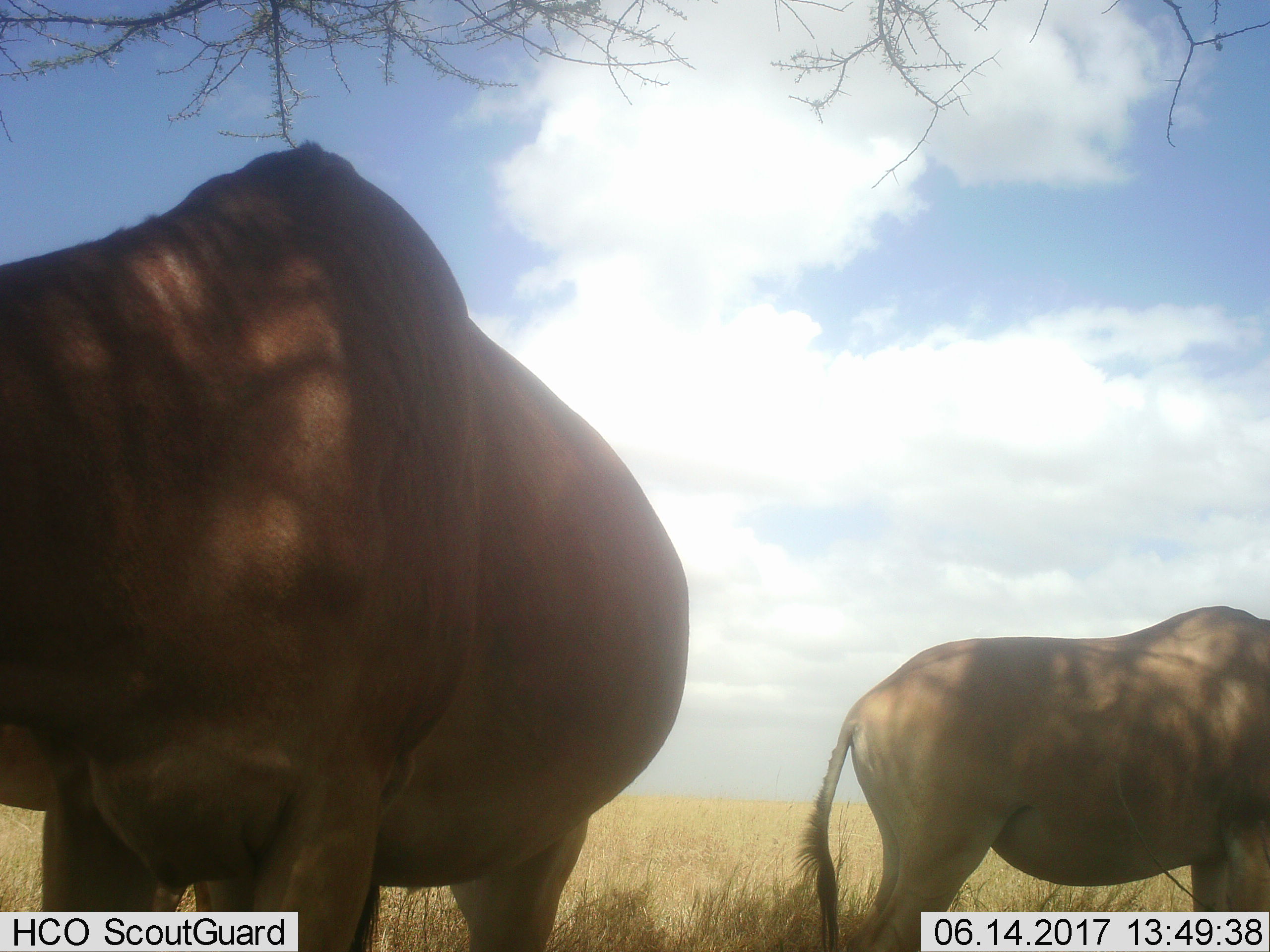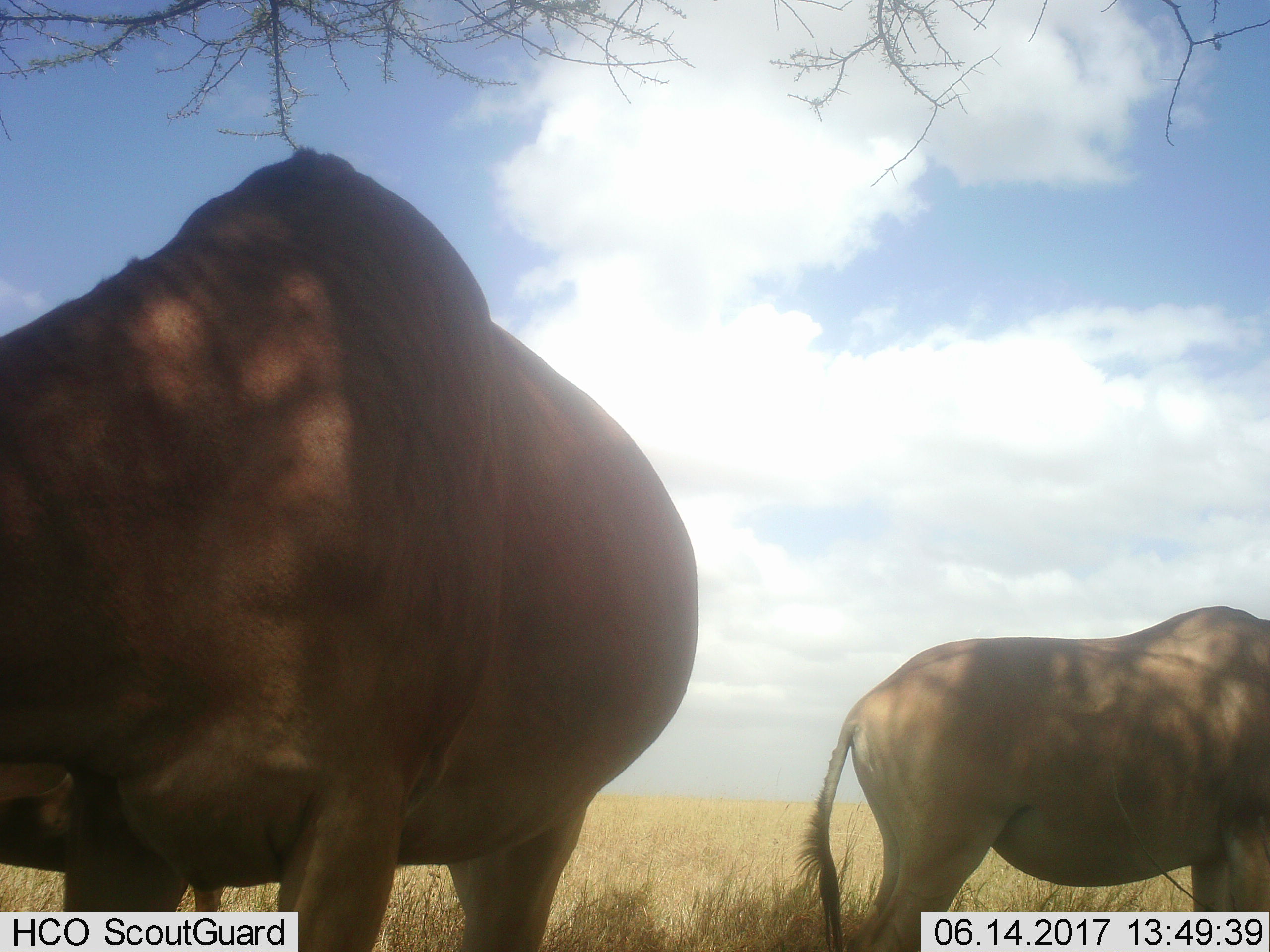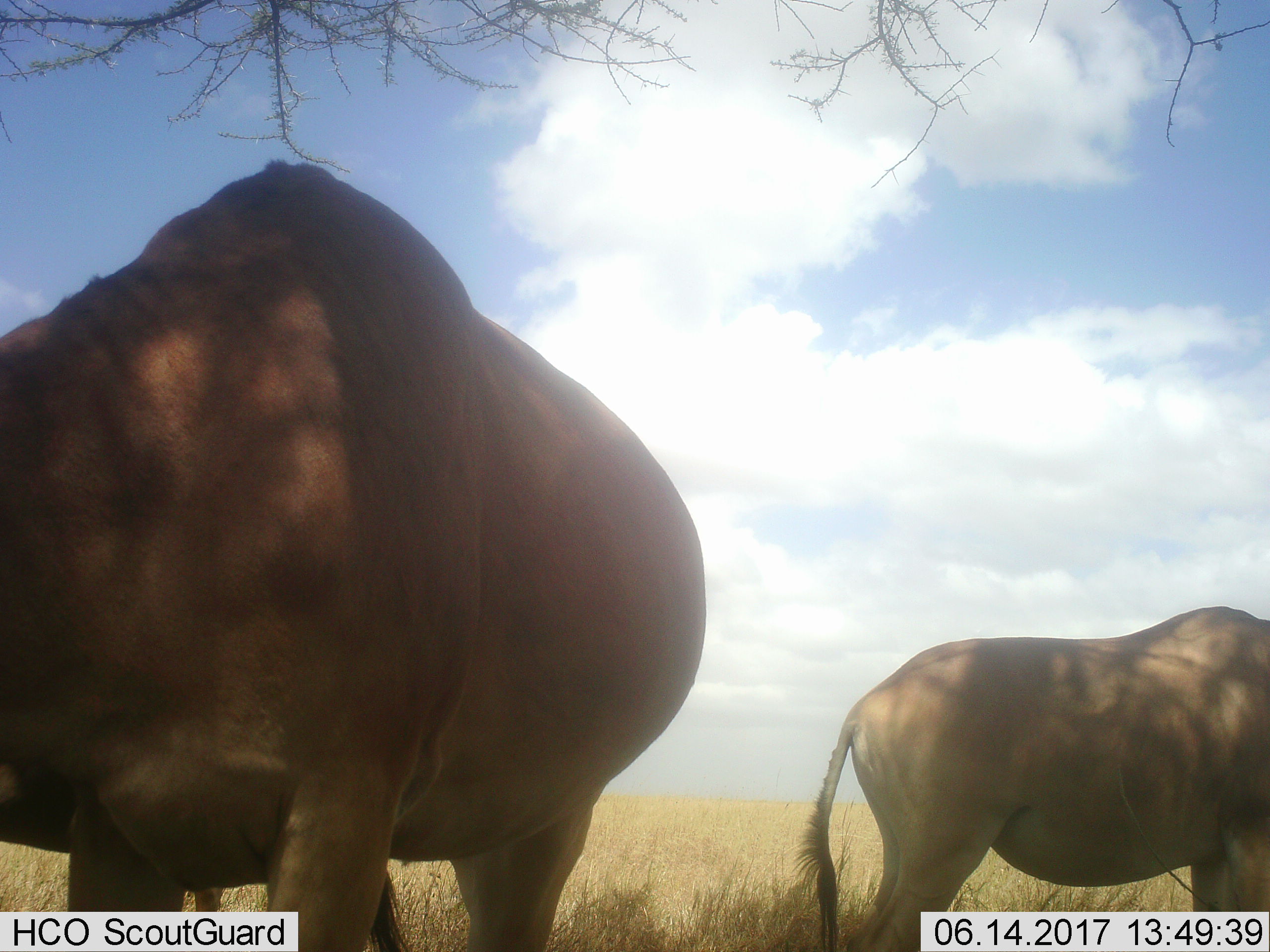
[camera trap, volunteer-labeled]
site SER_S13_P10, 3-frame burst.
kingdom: Animalia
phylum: Chordata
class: Mammalia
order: Artiodactyla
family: Bovidae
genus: Alcelaphus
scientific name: Alcelaphus buselaphus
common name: hartebeest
Hartebeest (Alcelaphus buselaphus), count 2. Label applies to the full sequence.